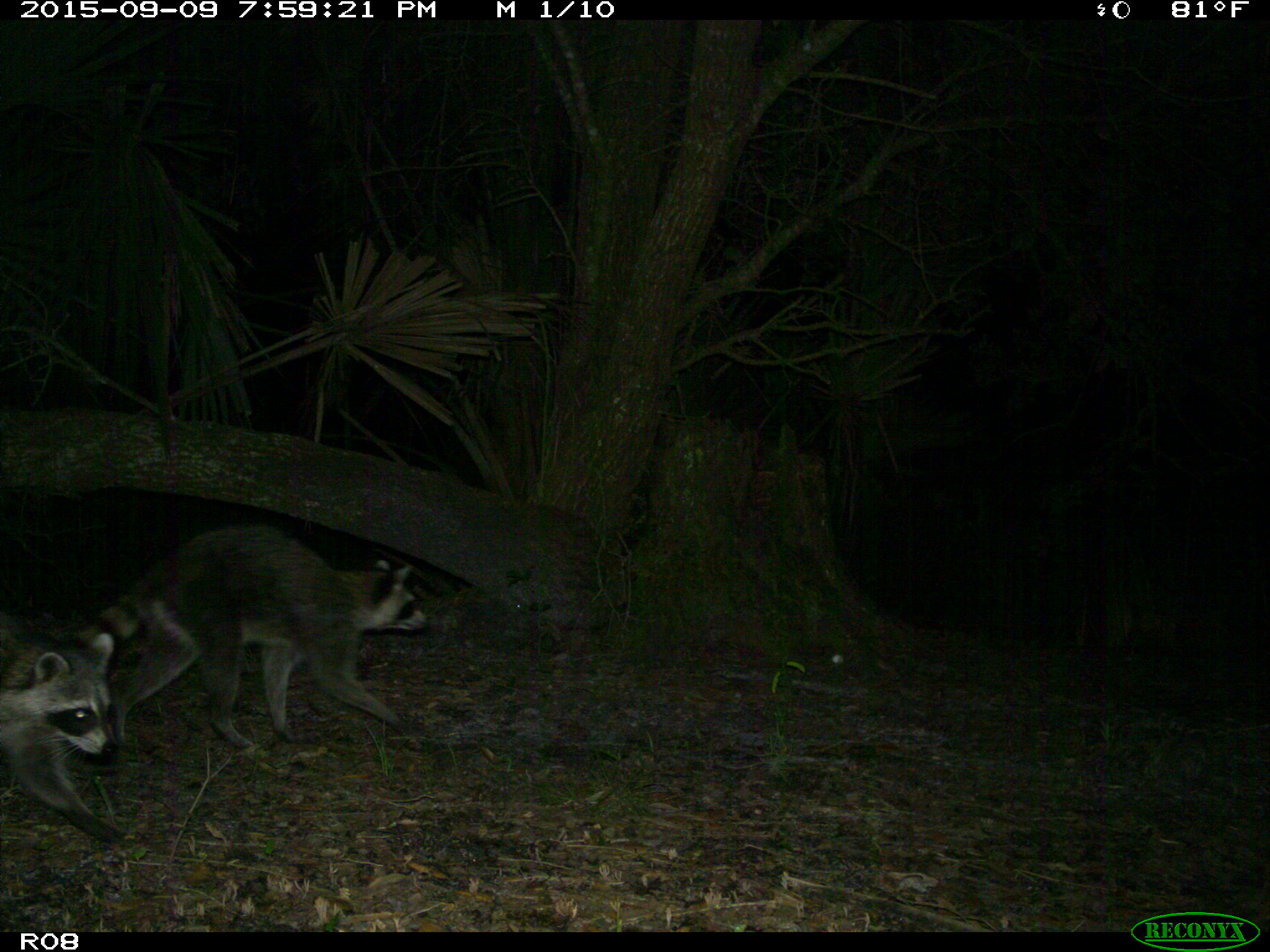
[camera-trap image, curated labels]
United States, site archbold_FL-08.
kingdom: Animalia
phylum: Chordata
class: Mammalia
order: Carnivora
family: Procyonidae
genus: Procyon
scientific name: Procyon lotor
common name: common raccoon